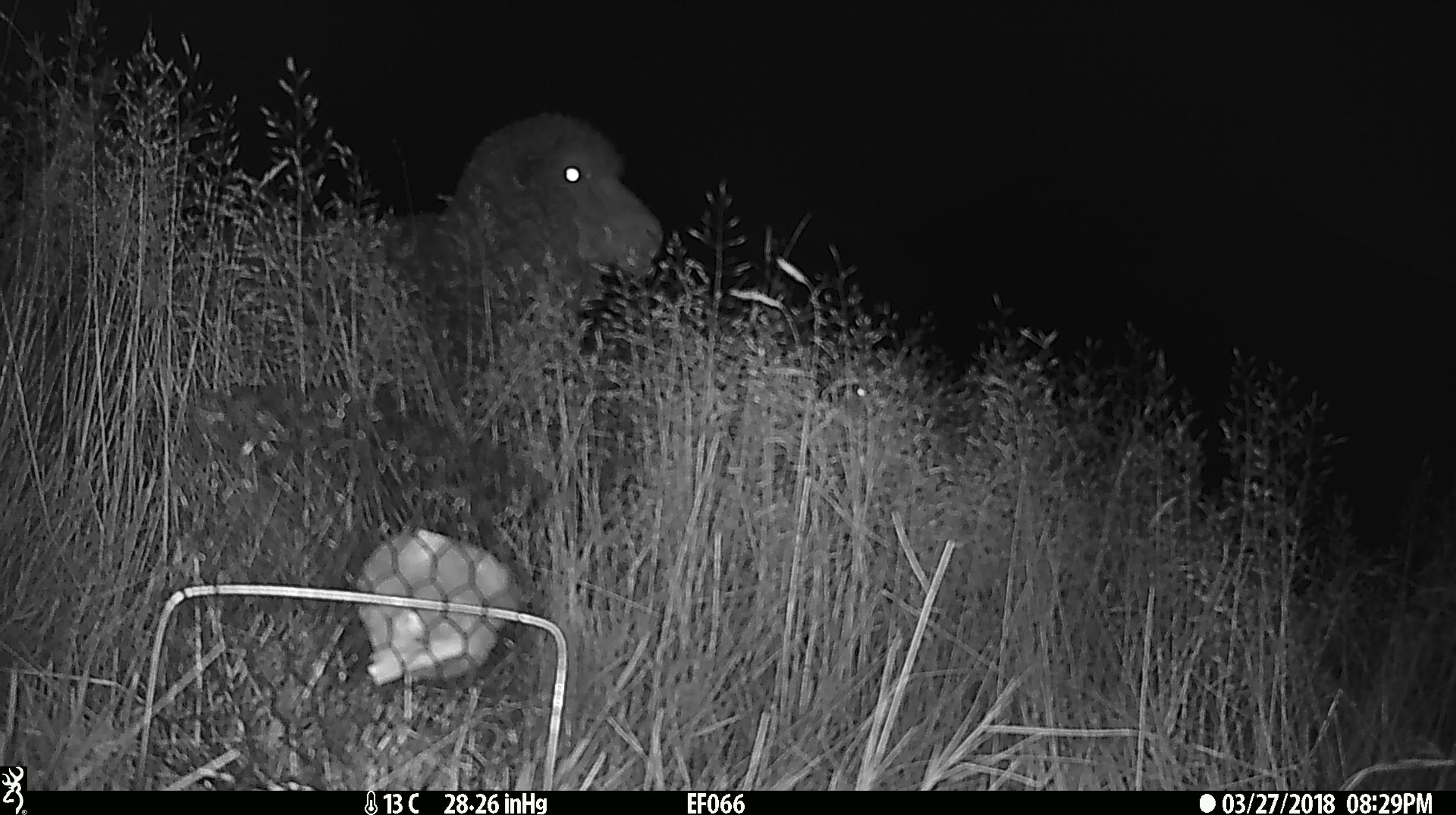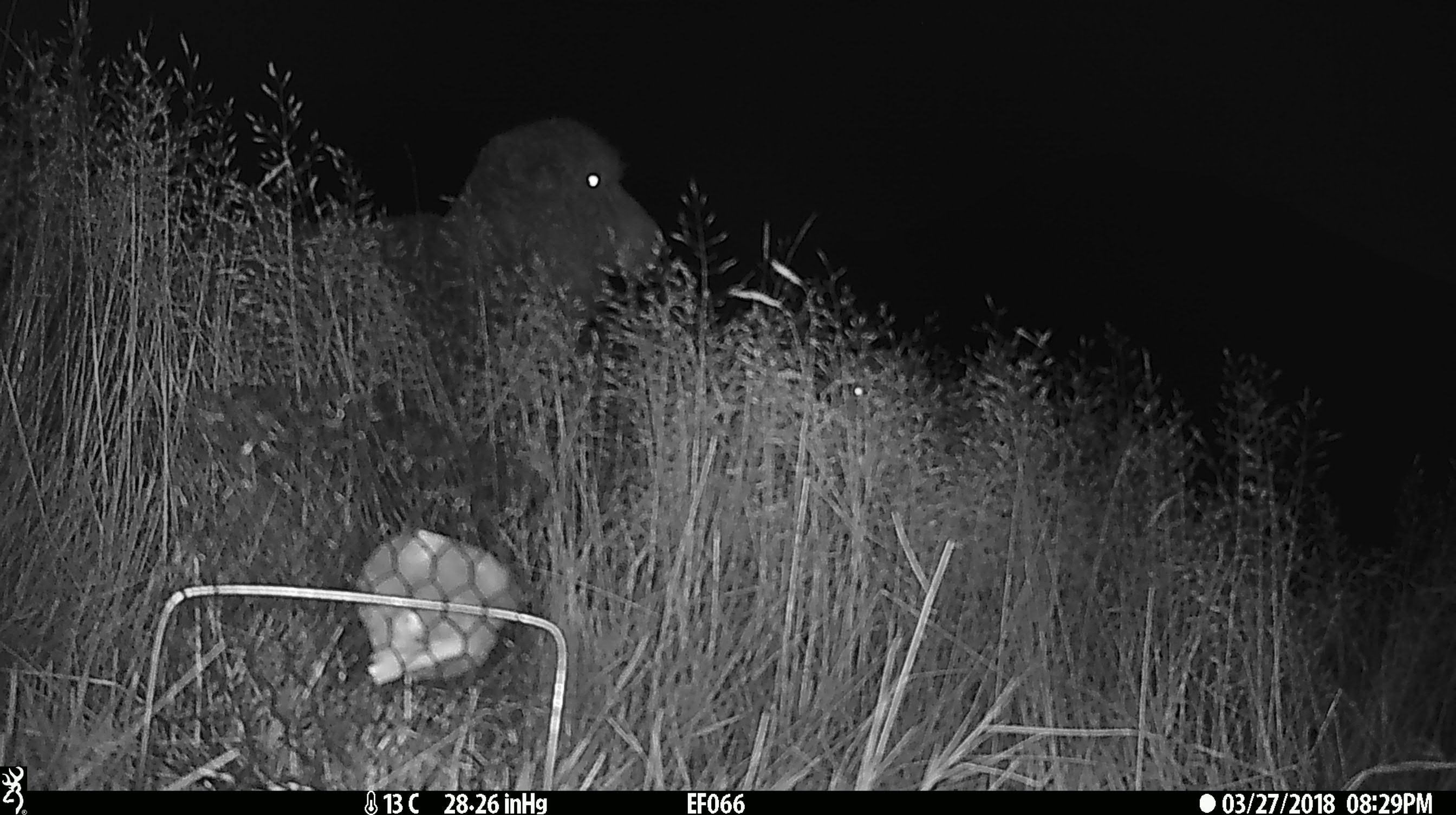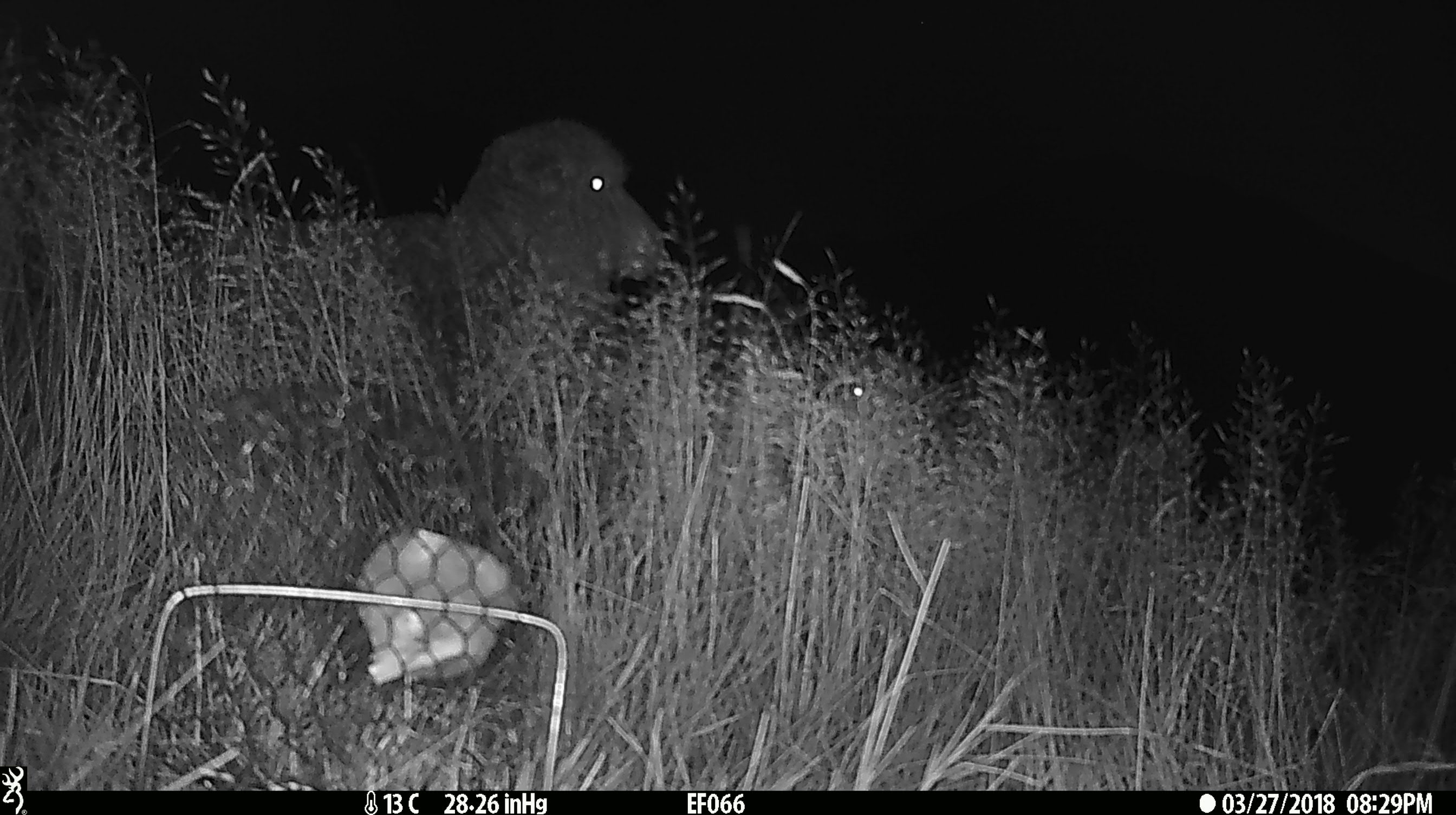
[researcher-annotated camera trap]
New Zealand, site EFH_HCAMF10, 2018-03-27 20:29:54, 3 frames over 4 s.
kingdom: Animalia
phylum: Chordata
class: Mammalia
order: Artiodactyla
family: Bovidae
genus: Ovis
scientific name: Ovis aries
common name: domestic sheep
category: sheep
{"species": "sheep (domestic sheep) (Ovis aries)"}